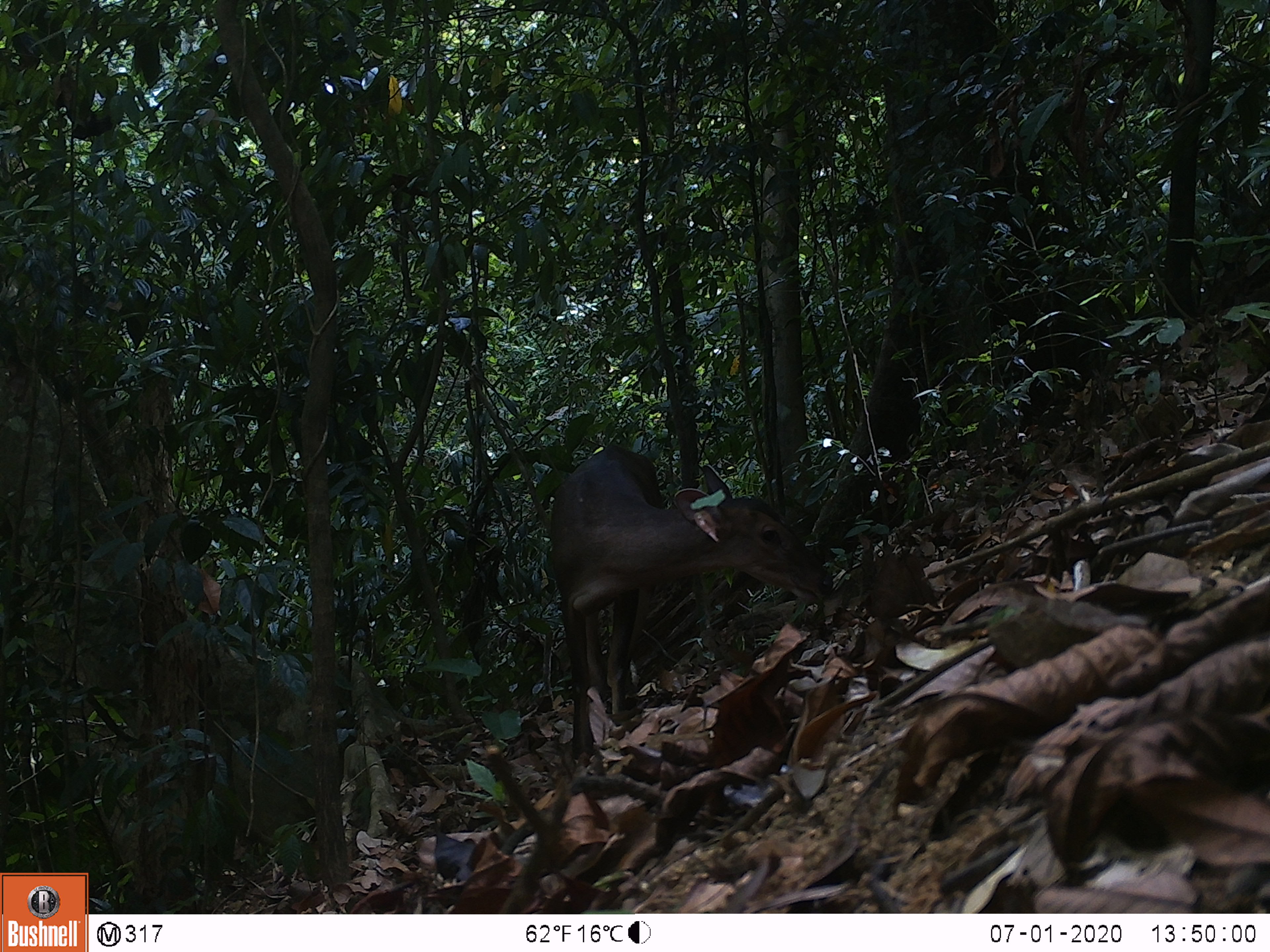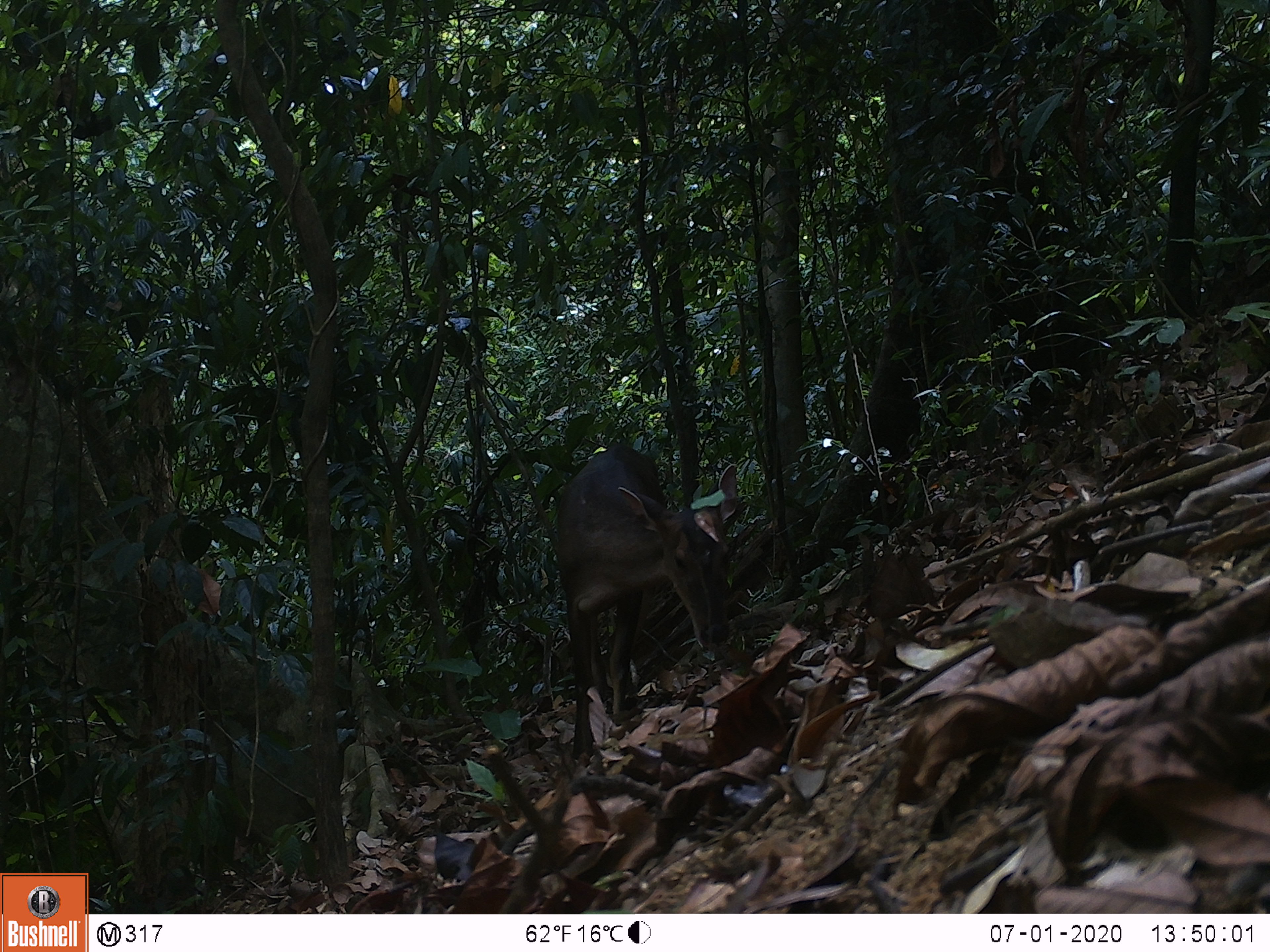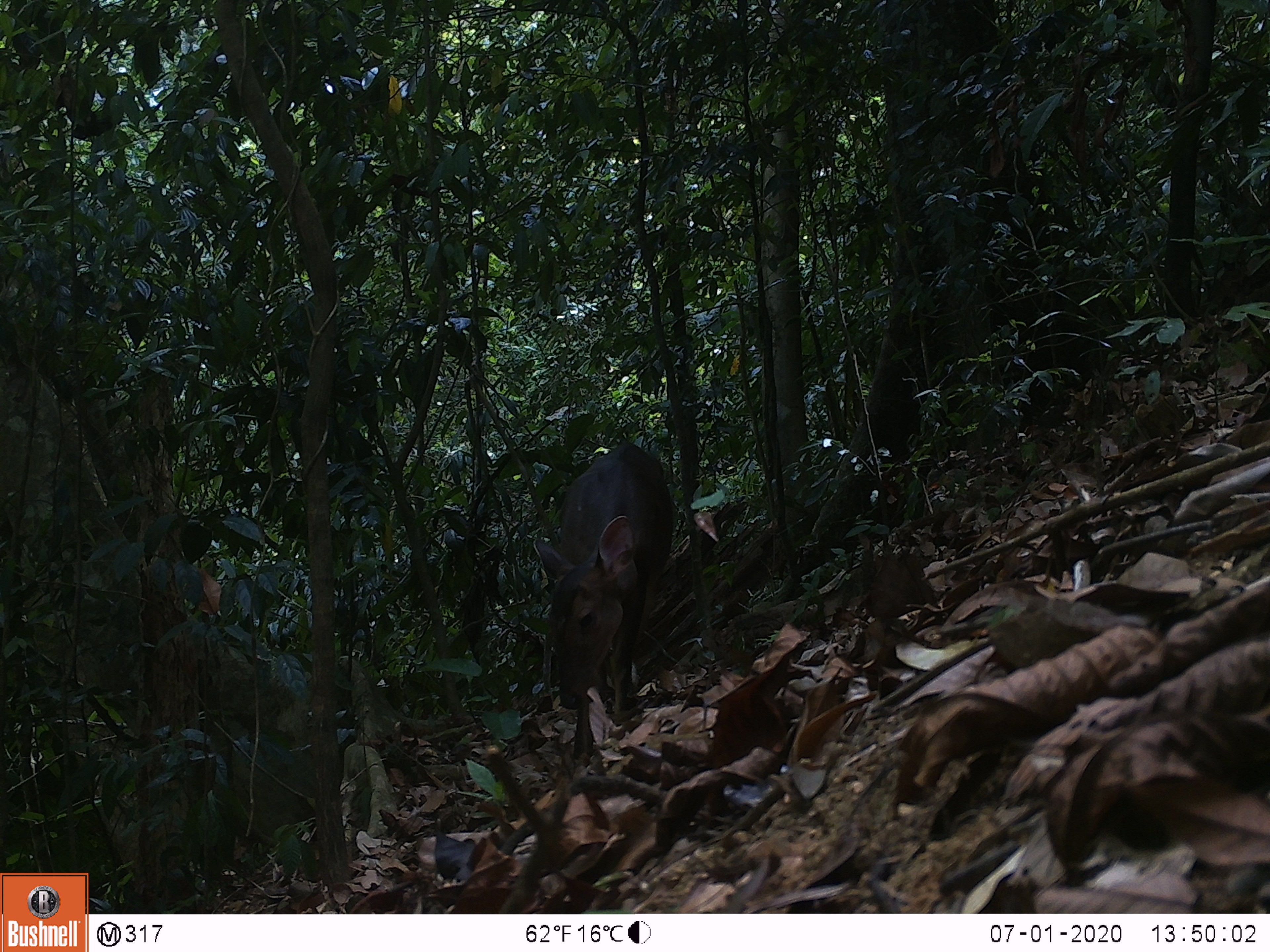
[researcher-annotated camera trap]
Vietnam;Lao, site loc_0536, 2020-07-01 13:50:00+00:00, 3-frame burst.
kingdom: Animalia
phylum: Chordata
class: Mammalia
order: Artiodactyla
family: Cervidae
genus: Muntiacus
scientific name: Muntiacus vuquangensis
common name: large-antlered muntjac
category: large antlered muntjac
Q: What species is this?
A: Large antlered muntjac (large-antlered muntjac) (Muntiacus vuquangensis).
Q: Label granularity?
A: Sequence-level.